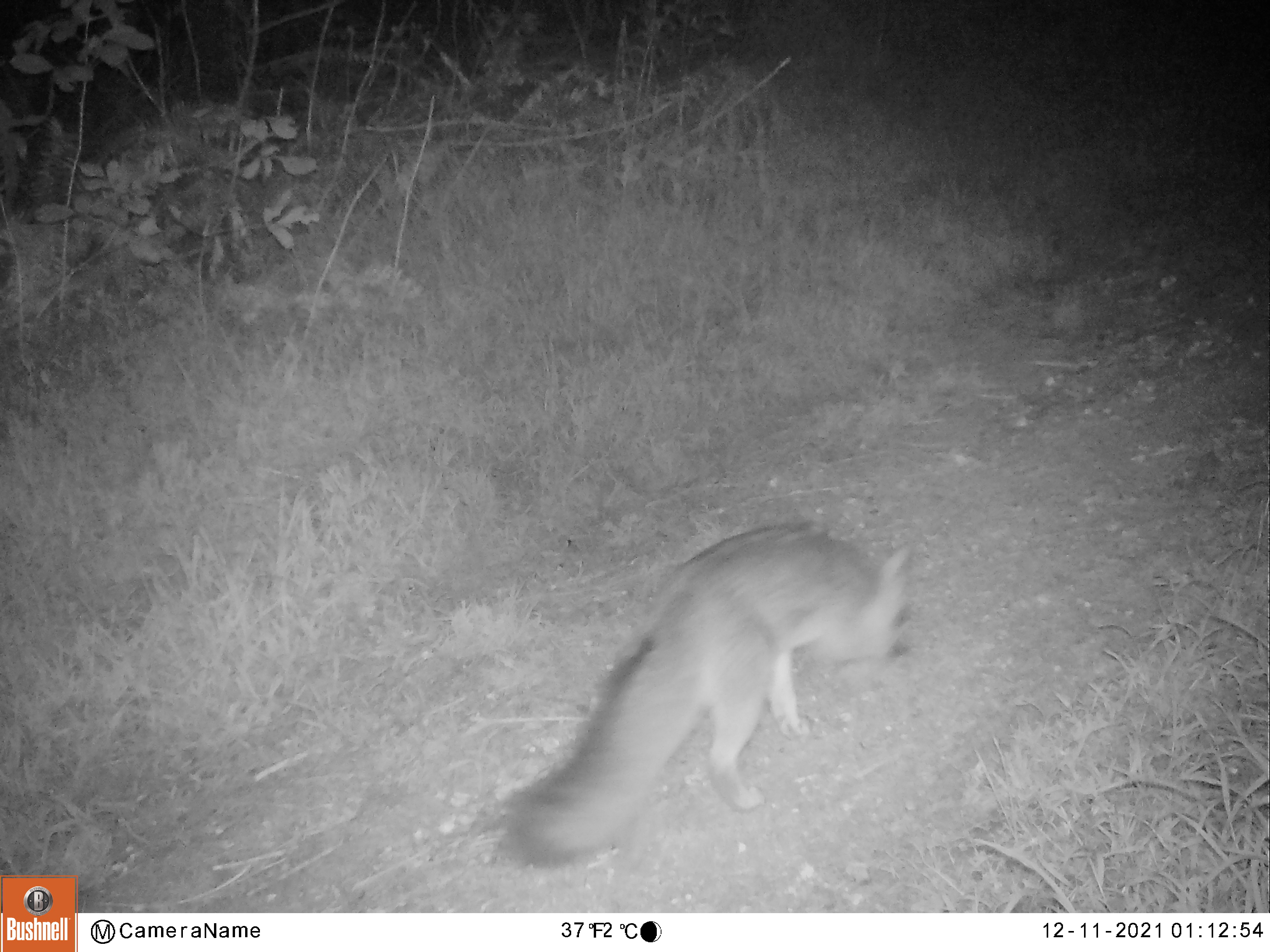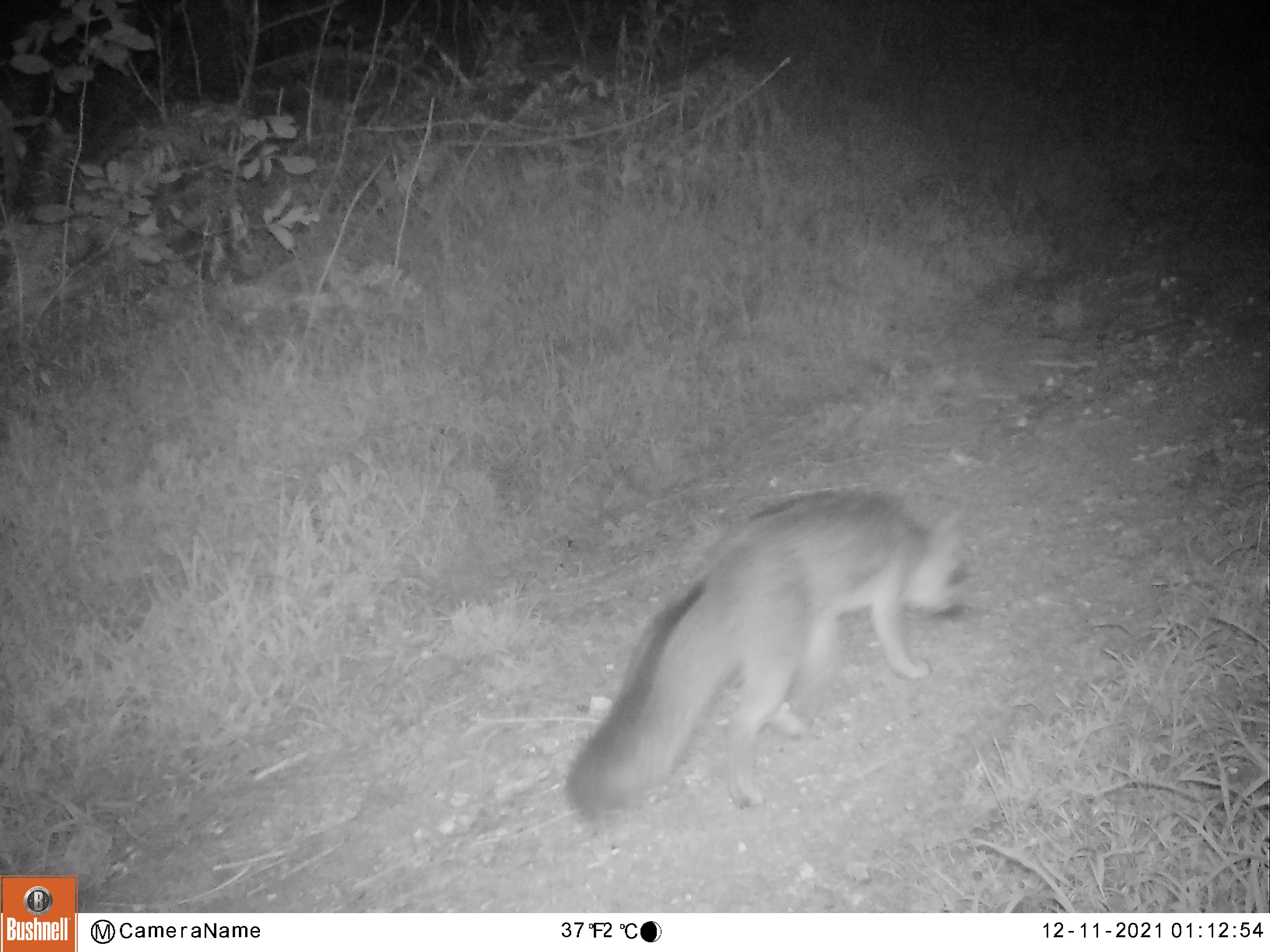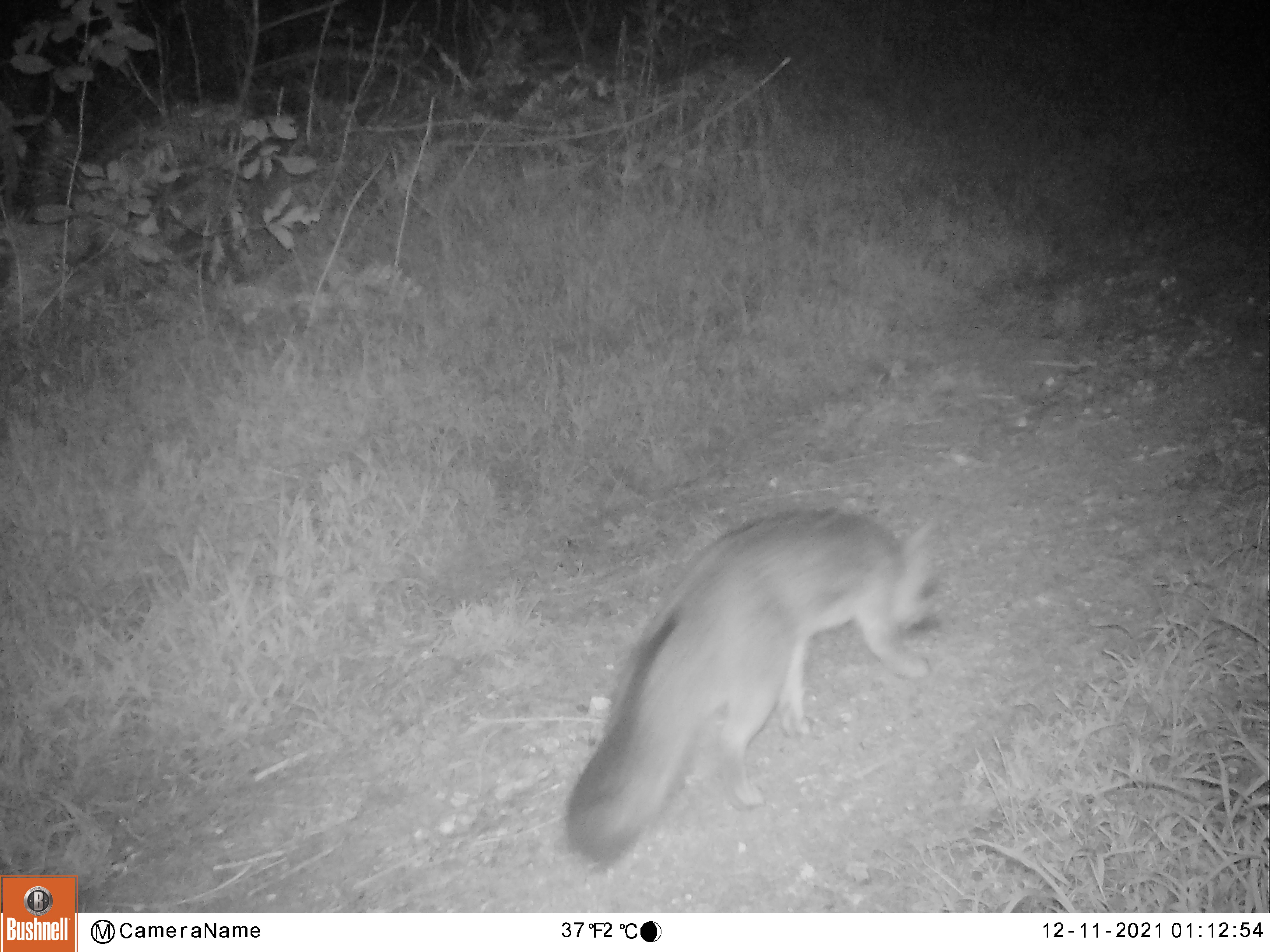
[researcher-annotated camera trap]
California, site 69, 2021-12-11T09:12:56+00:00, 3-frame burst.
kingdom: Animalia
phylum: Chordata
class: Mammalia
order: Carnivora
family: Canidae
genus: Urocyon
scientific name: Urocyon cinereoargenteus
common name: gray fox